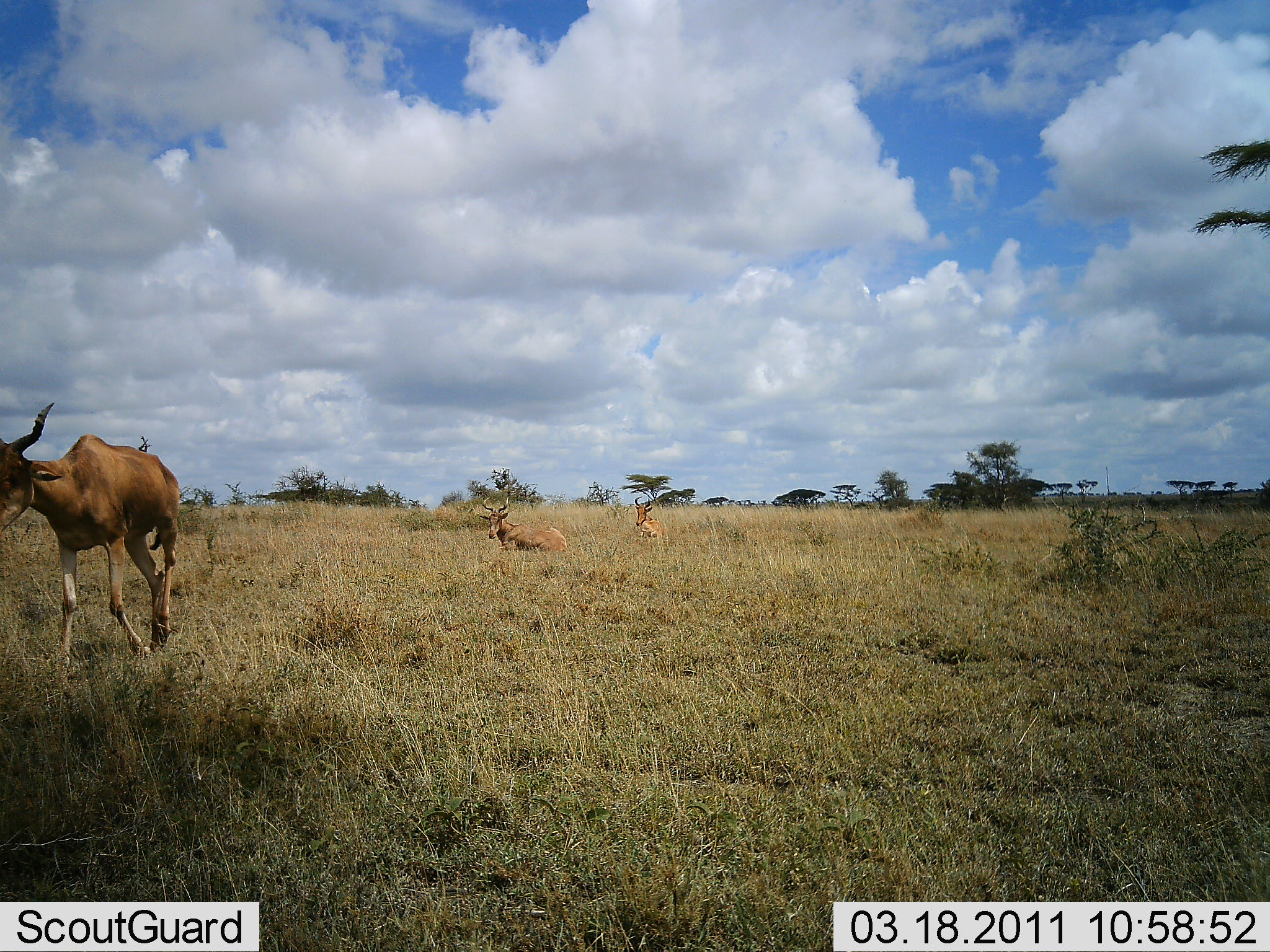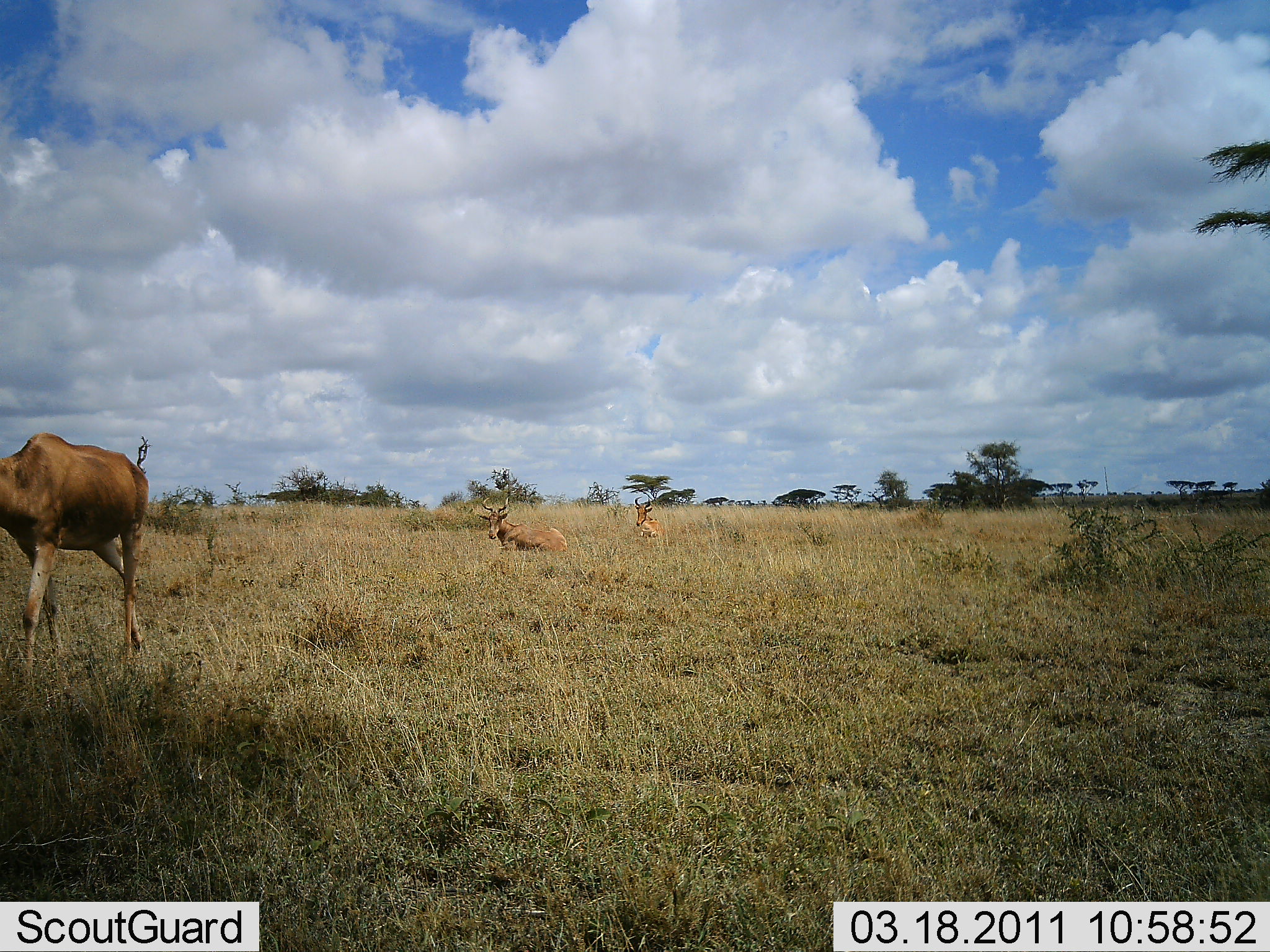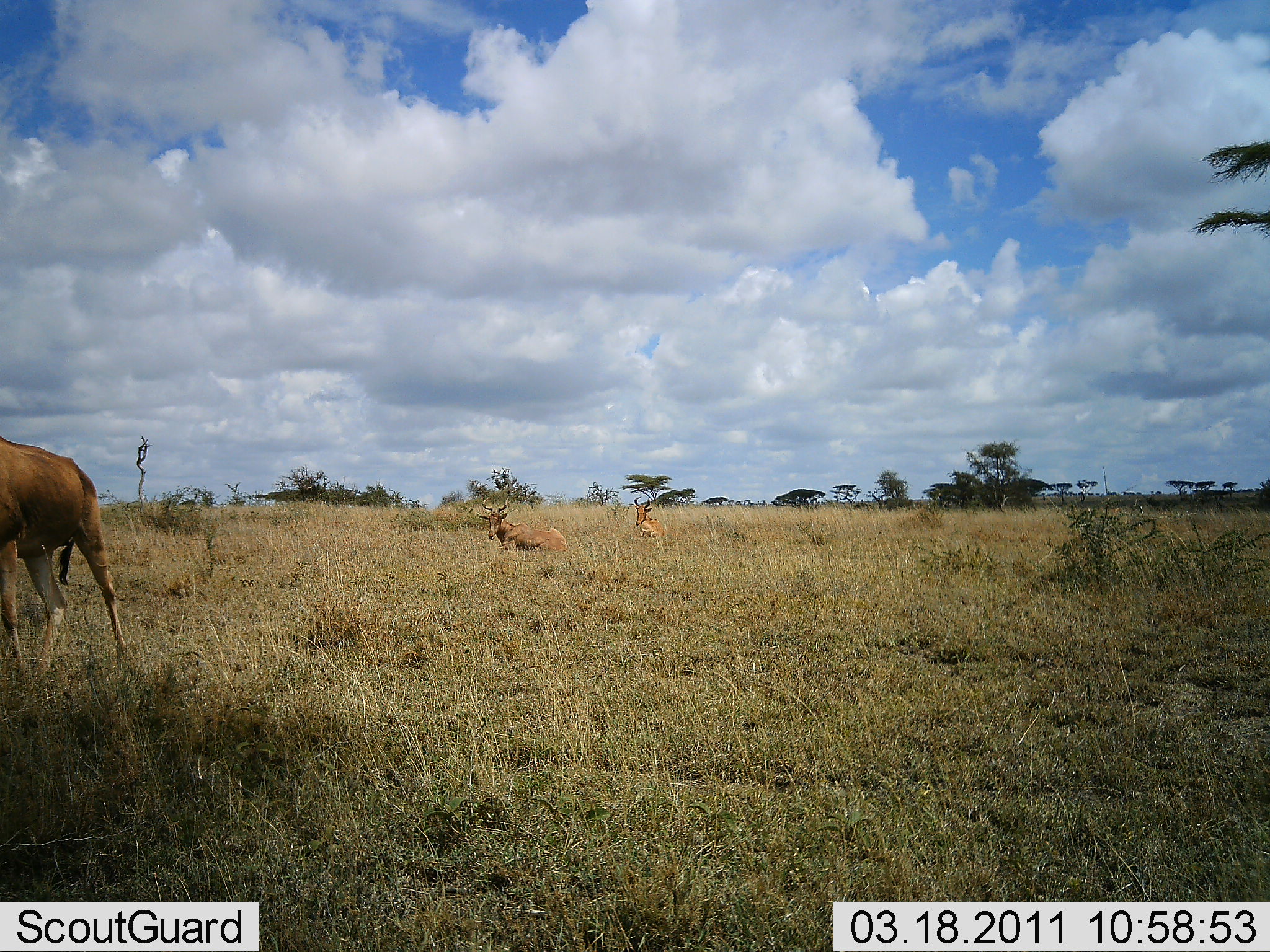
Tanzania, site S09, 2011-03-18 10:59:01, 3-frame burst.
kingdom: Animalia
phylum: Chordata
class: Mammalia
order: Artiodactyla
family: Bovidae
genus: Alcelaphus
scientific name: Alcelaphus buselaphus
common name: hartebeest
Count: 3.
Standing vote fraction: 20%.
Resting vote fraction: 100%.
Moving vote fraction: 80%.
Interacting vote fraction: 0%.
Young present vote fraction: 0%.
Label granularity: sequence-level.